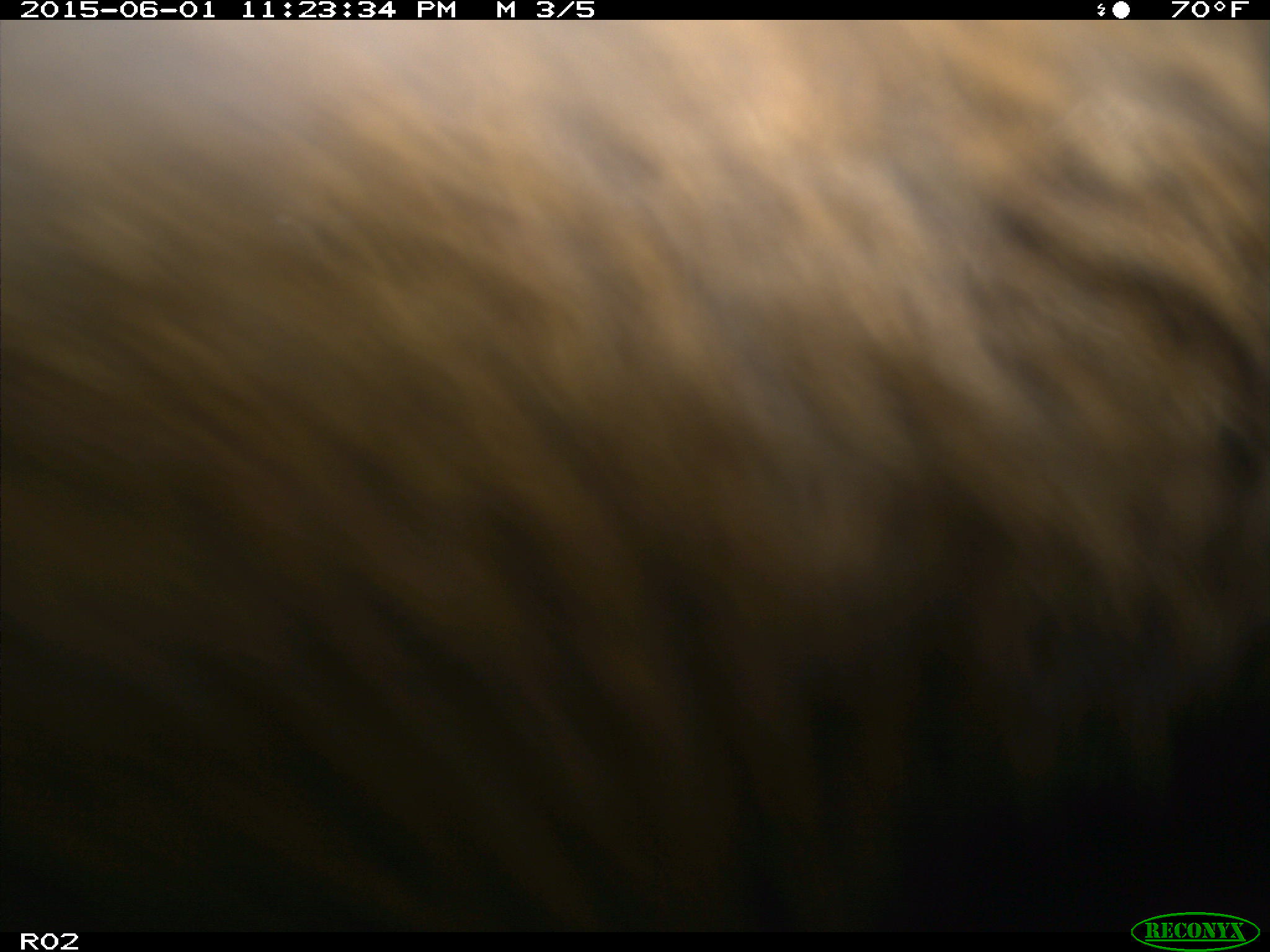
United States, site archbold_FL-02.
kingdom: Animalia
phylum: Chordata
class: Mammalia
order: Artiodactyla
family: Bovidae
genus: Bos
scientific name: Bos taurus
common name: domestic cow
Bos taurus (domestic cow).